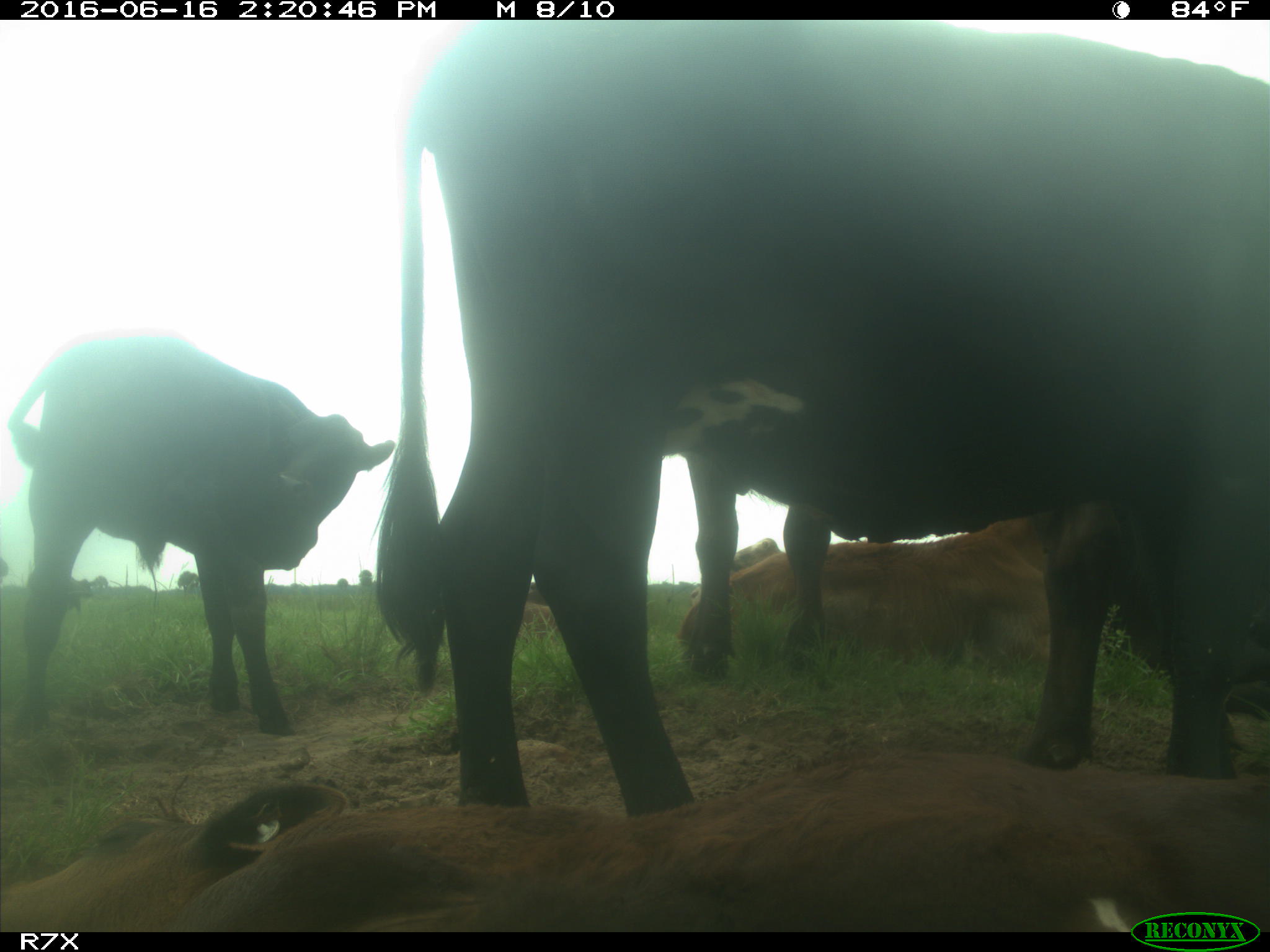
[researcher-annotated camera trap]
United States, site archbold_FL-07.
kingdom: Animalia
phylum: Chordata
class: Mammalia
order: Artiodactyla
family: Bovidae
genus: Bos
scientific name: Bos taurus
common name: domestic cow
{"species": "Bos taurus (domestic cow)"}